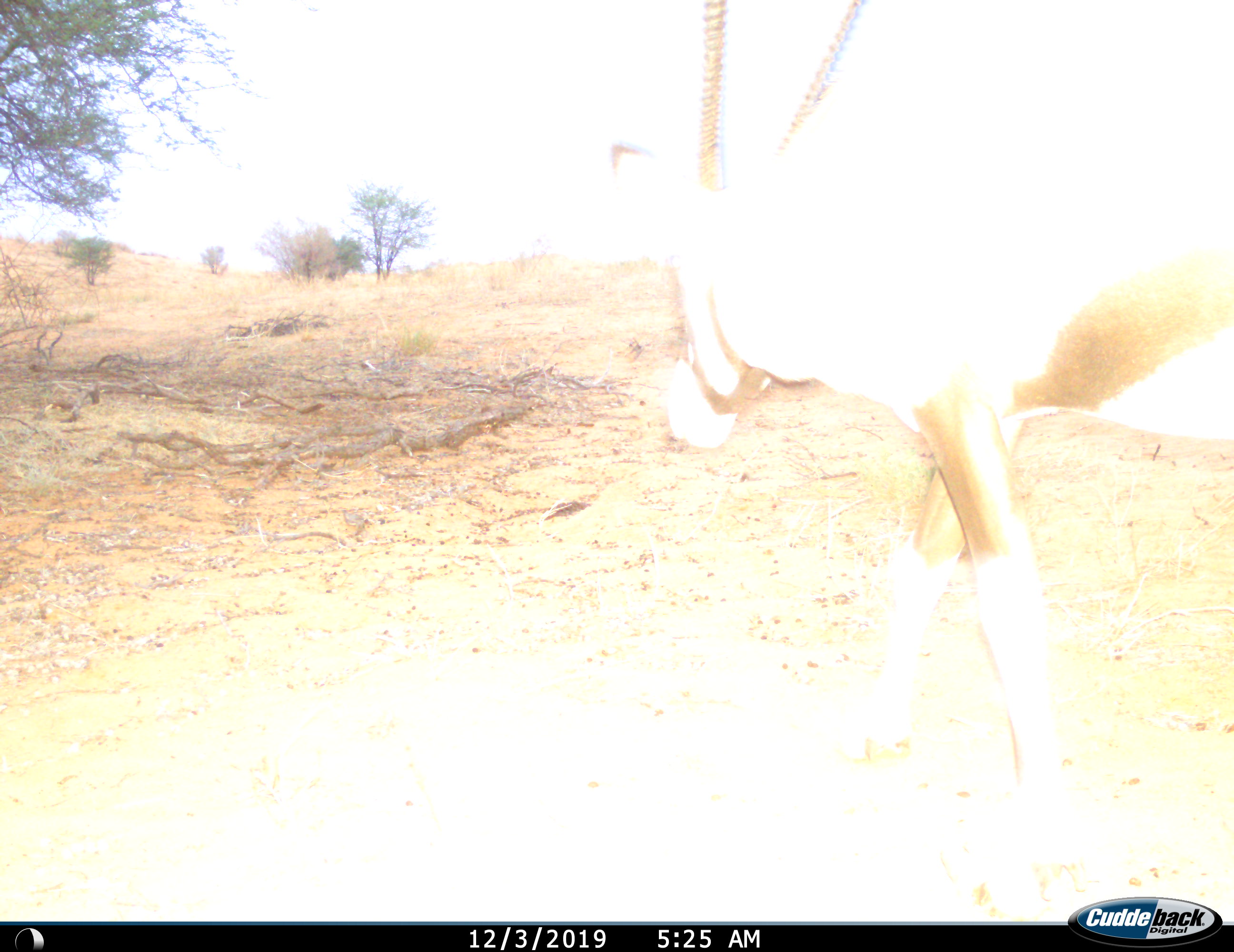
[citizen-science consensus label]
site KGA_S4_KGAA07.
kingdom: Animalia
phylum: Chordata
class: Mammalia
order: Artiodactyla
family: Bovidae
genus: Oryx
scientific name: Oryx gazella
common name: gemsbok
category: oryx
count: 1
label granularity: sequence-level